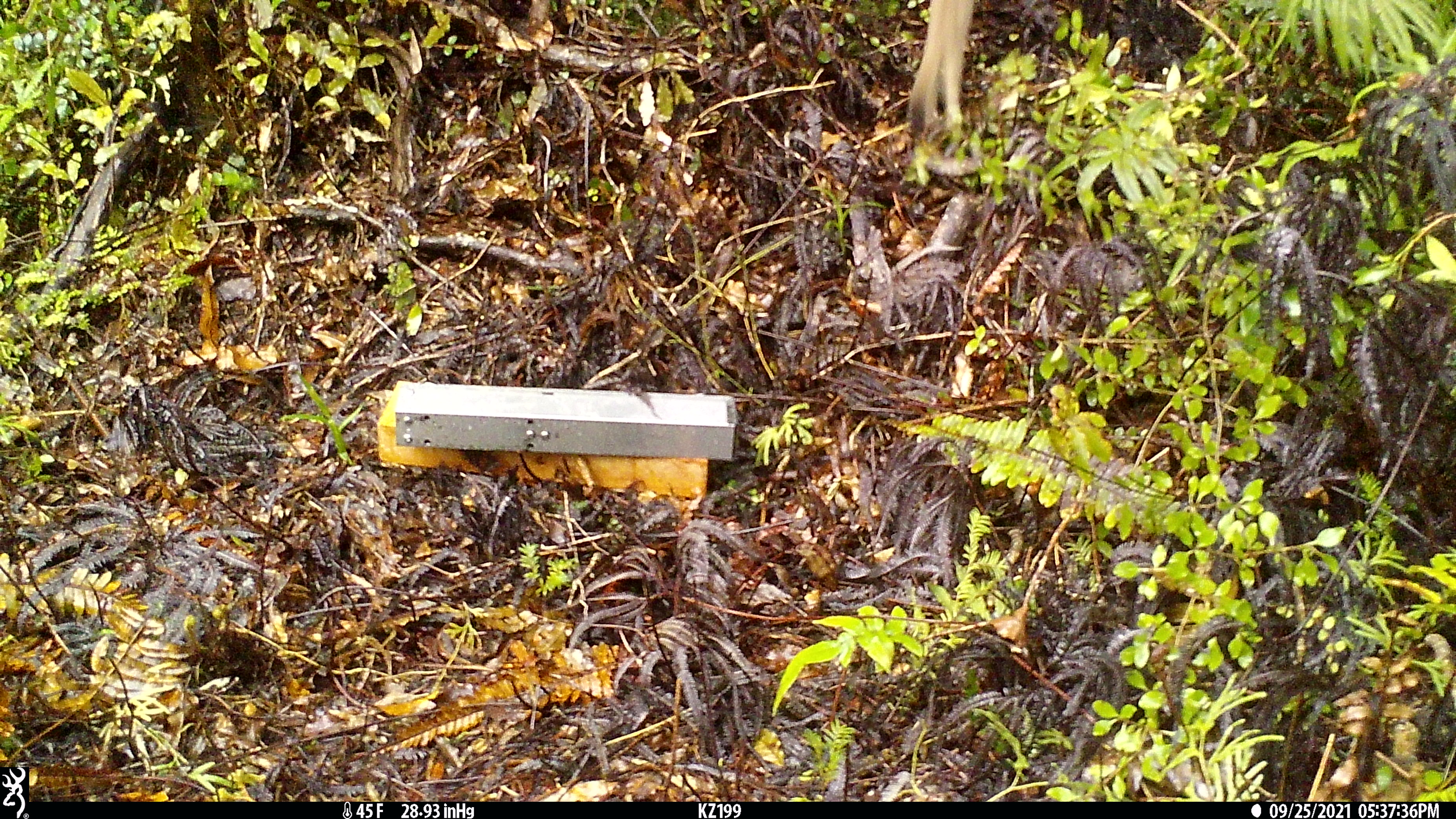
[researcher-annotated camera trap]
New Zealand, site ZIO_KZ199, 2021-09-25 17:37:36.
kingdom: Animalia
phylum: Chordata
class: Mammalia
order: Carnivora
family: Mustelidae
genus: Mustela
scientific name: Mustela erminea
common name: stoat